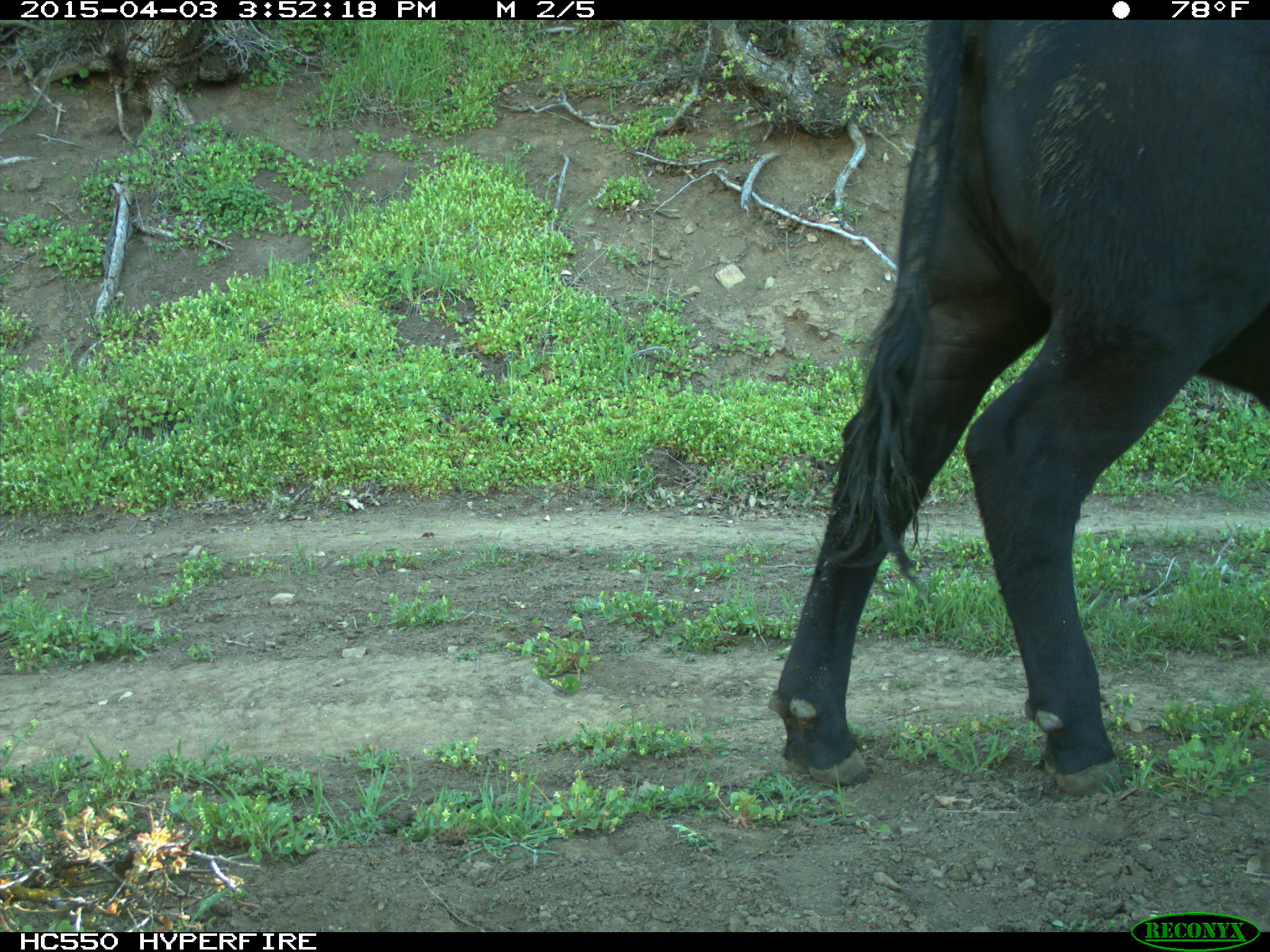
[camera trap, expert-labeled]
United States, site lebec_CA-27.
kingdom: Animalia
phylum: Chordata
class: Mammalia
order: Artiodactyla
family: Bovidae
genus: Bos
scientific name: Bos taurus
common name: domestic cow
Bos taurus (domestic cow).